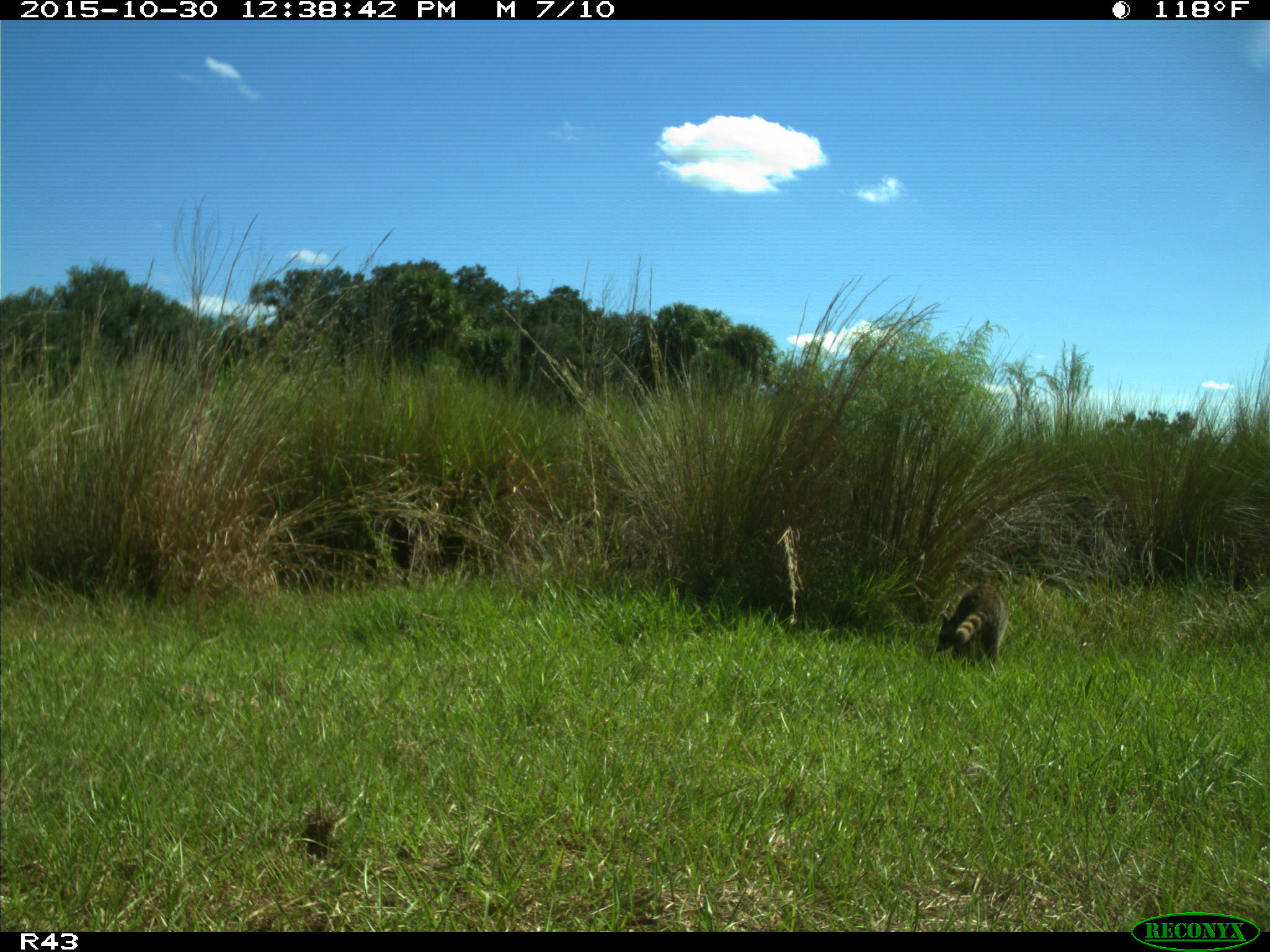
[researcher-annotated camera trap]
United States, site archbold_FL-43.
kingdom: Animalia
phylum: Chordata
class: Mammalia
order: Carnivora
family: Procyonidae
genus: Procyon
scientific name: Procyon lotor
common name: common raccoon